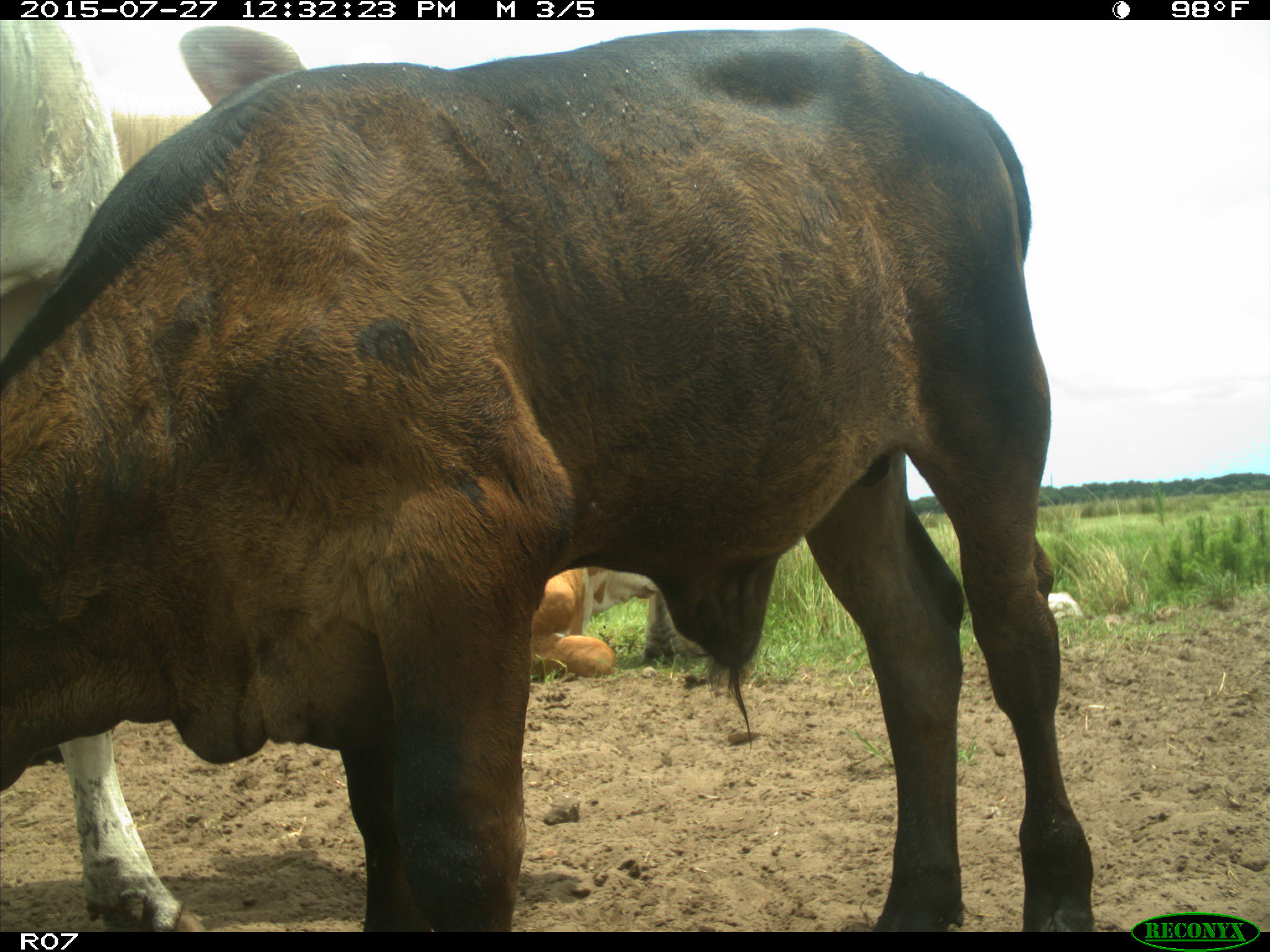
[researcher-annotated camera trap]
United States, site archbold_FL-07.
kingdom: Animalia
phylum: Chordata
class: Mammalia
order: Artiodactyla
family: Bovidae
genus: Bos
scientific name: Bos taurus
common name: domestic cow